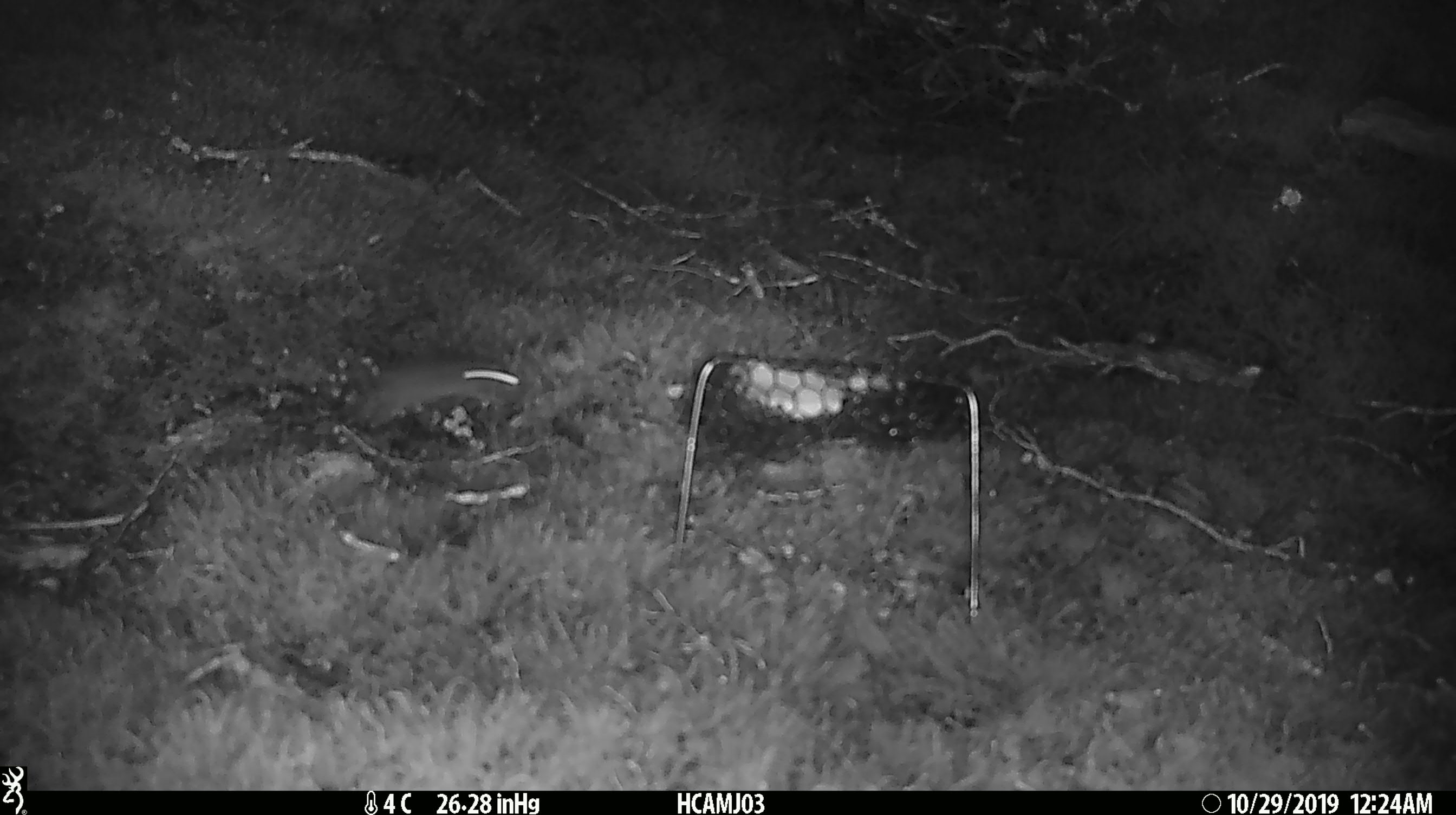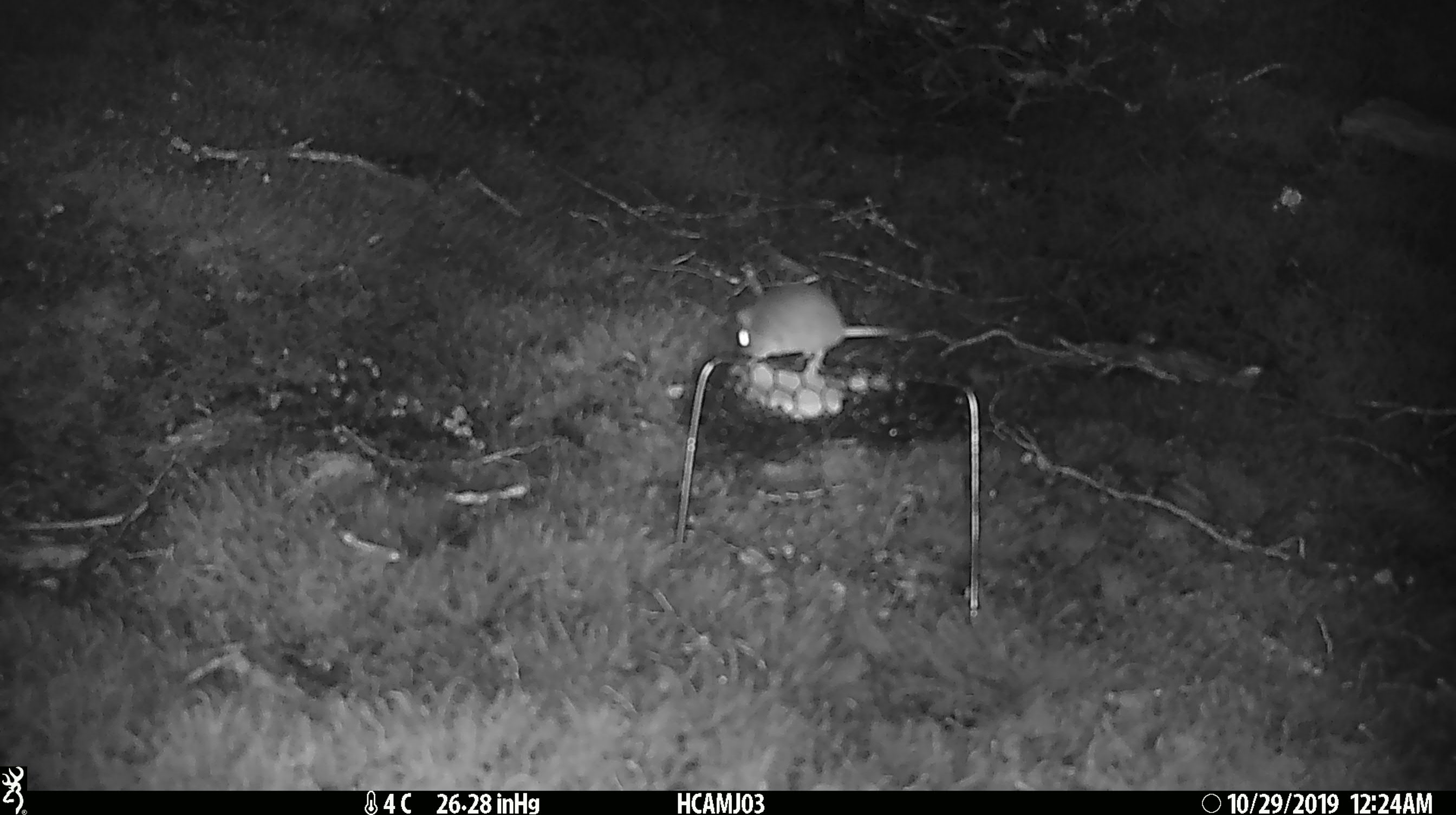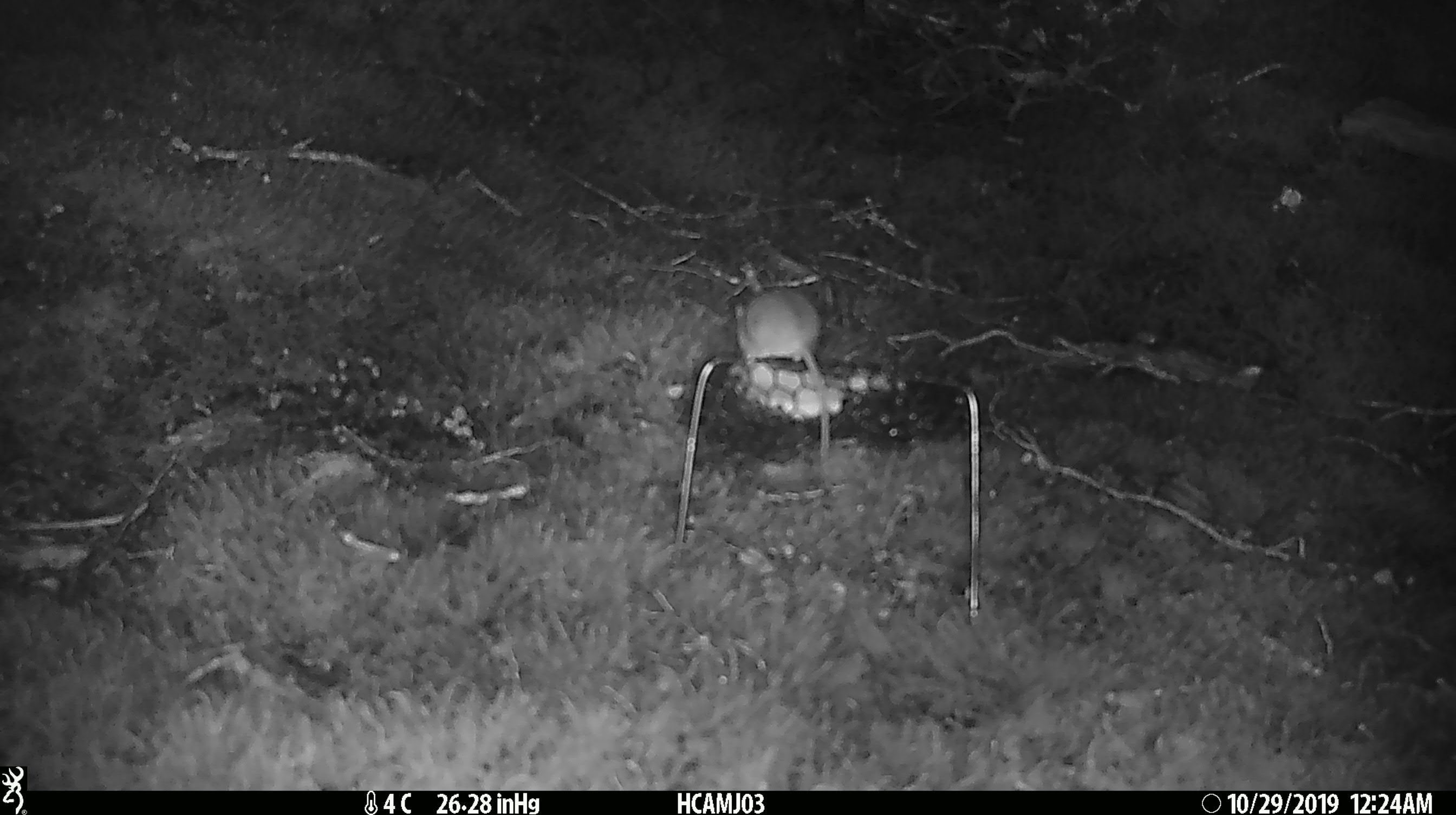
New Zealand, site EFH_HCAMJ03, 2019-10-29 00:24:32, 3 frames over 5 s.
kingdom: Animalia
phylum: Chordata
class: Mammalia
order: Rodentia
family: Muridae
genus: Mus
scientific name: Mus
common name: mouse